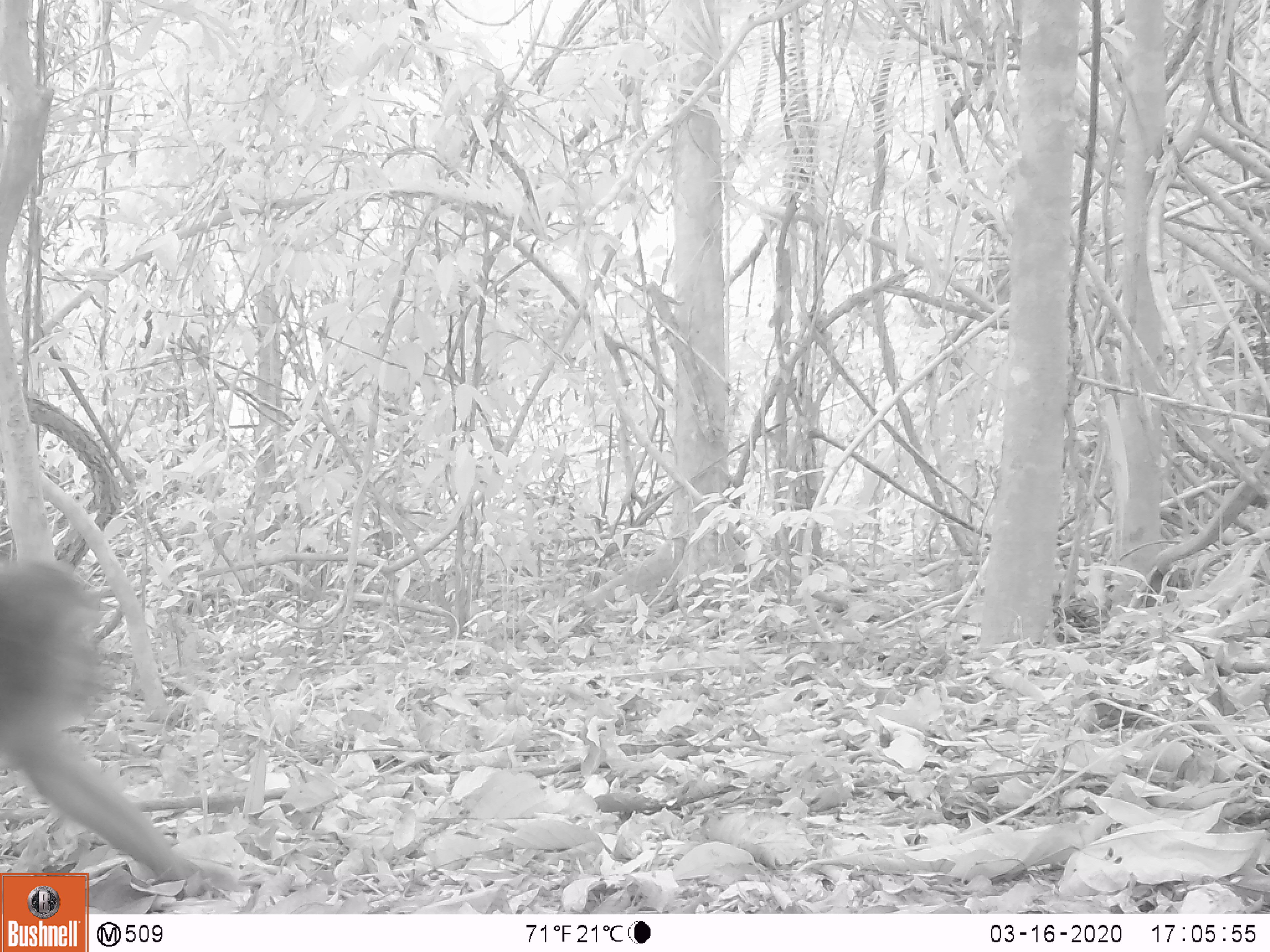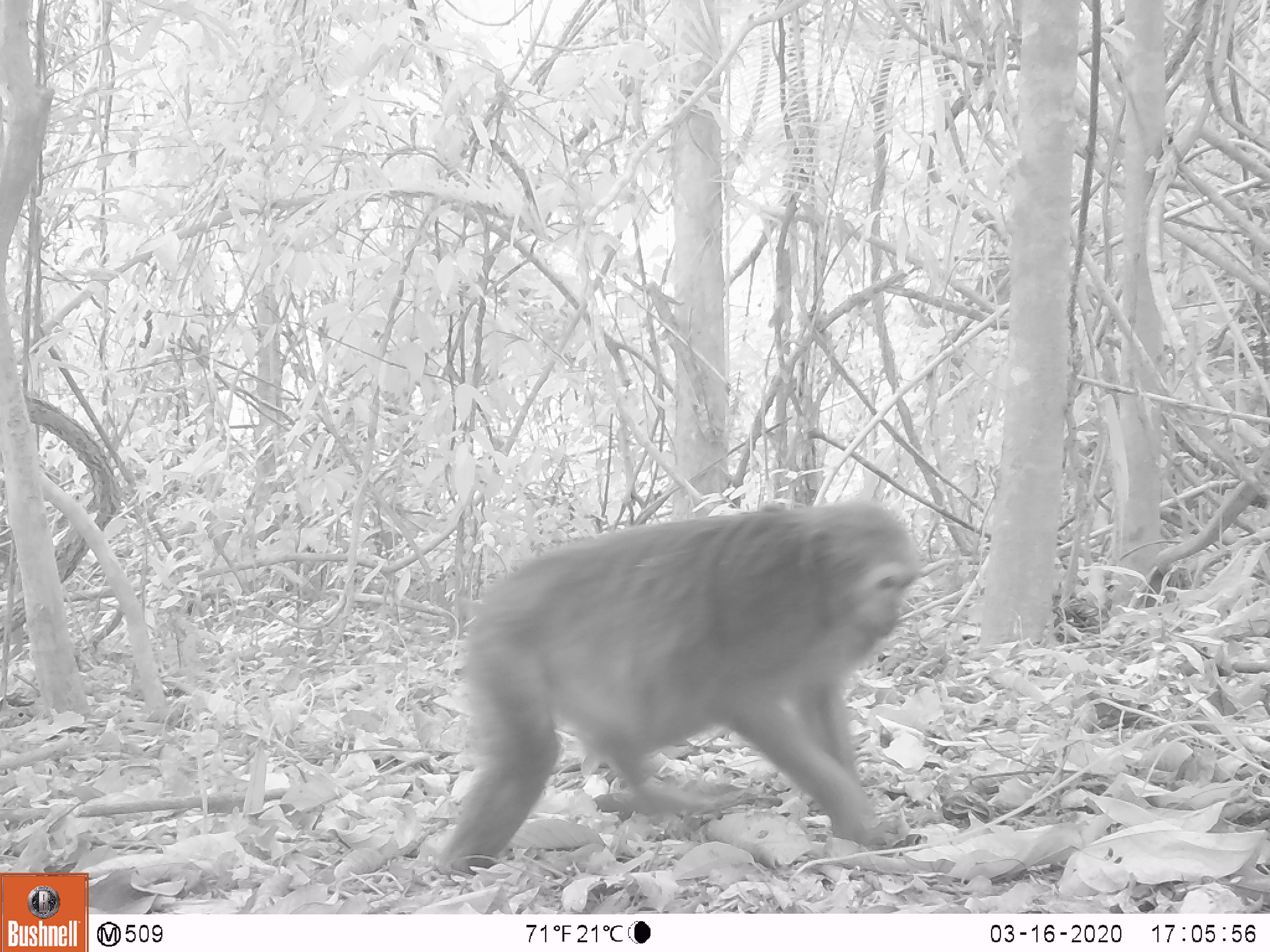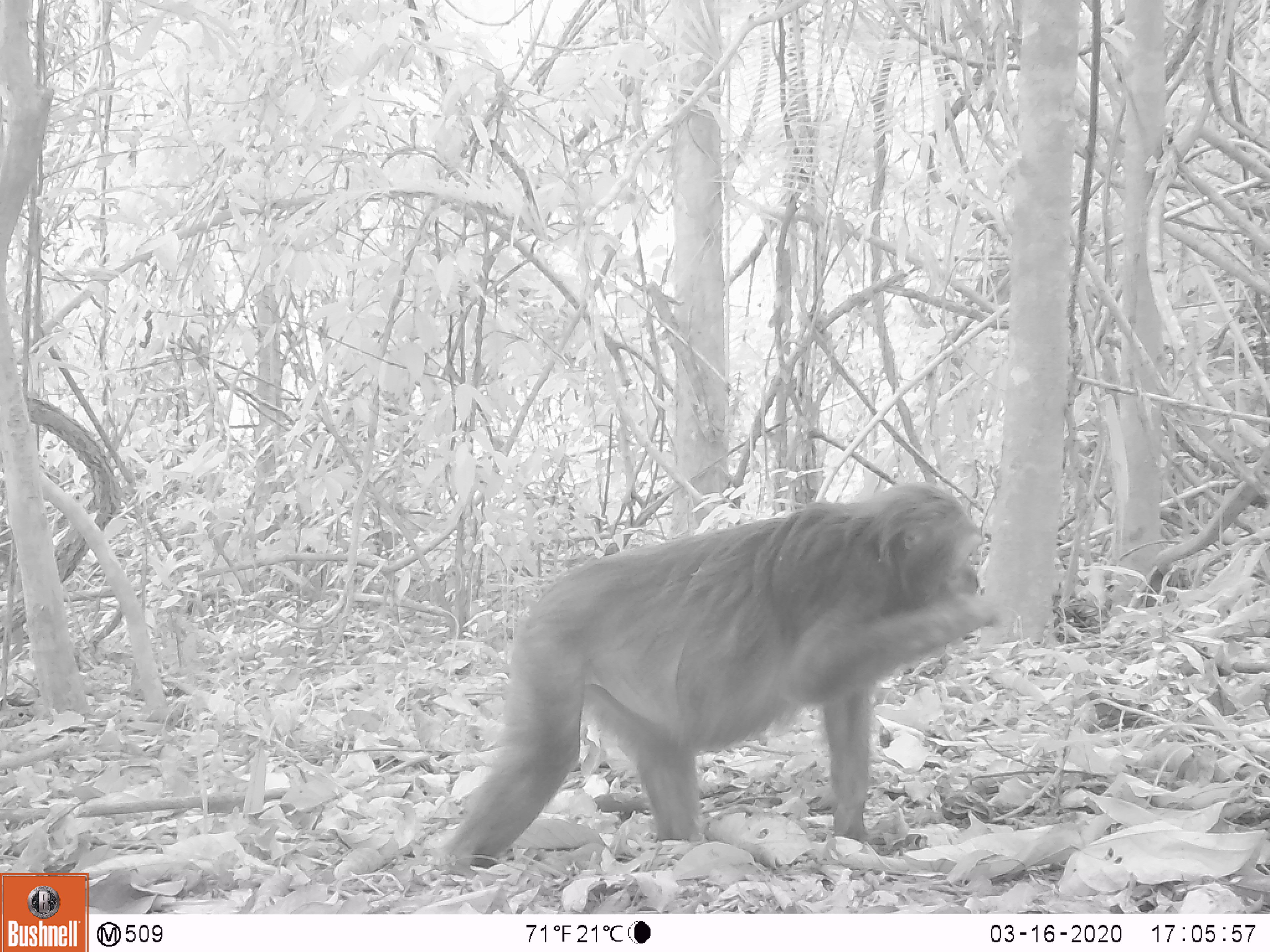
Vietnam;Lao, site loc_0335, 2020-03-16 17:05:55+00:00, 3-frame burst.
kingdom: Animalia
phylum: Chordata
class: Mammalia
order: Primates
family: Cercopithecidae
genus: Macaca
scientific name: Macaca arctoides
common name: stump-tailed macaque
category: stump tailed macaque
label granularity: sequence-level